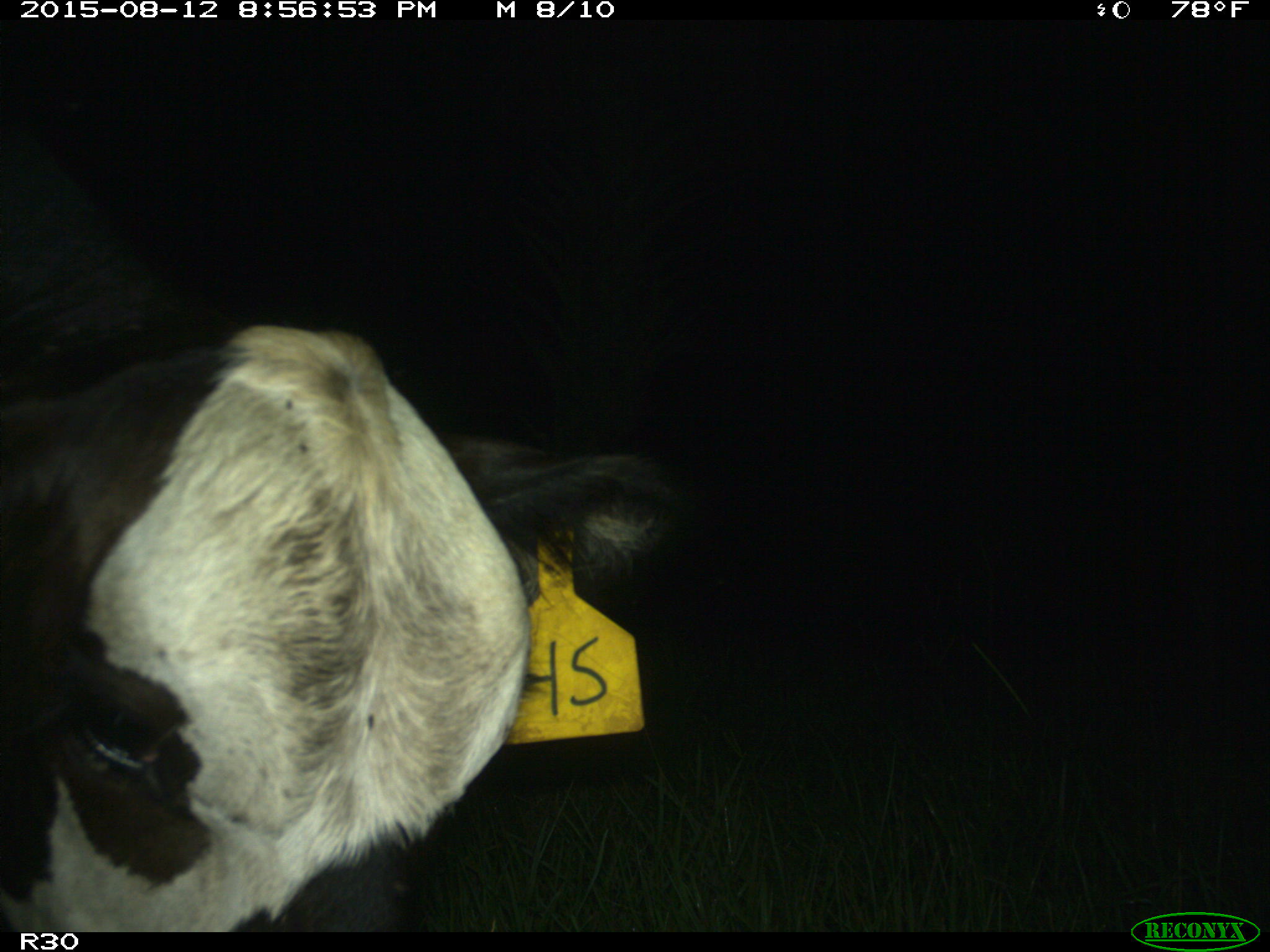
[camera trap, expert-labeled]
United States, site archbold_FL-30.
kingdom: Animalia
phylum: Chordata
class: Mammalia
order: Artiodactyla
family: Bovidae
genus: Bos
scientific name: Bos taurus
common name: domestic cow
Bos taurus (domestic cow).